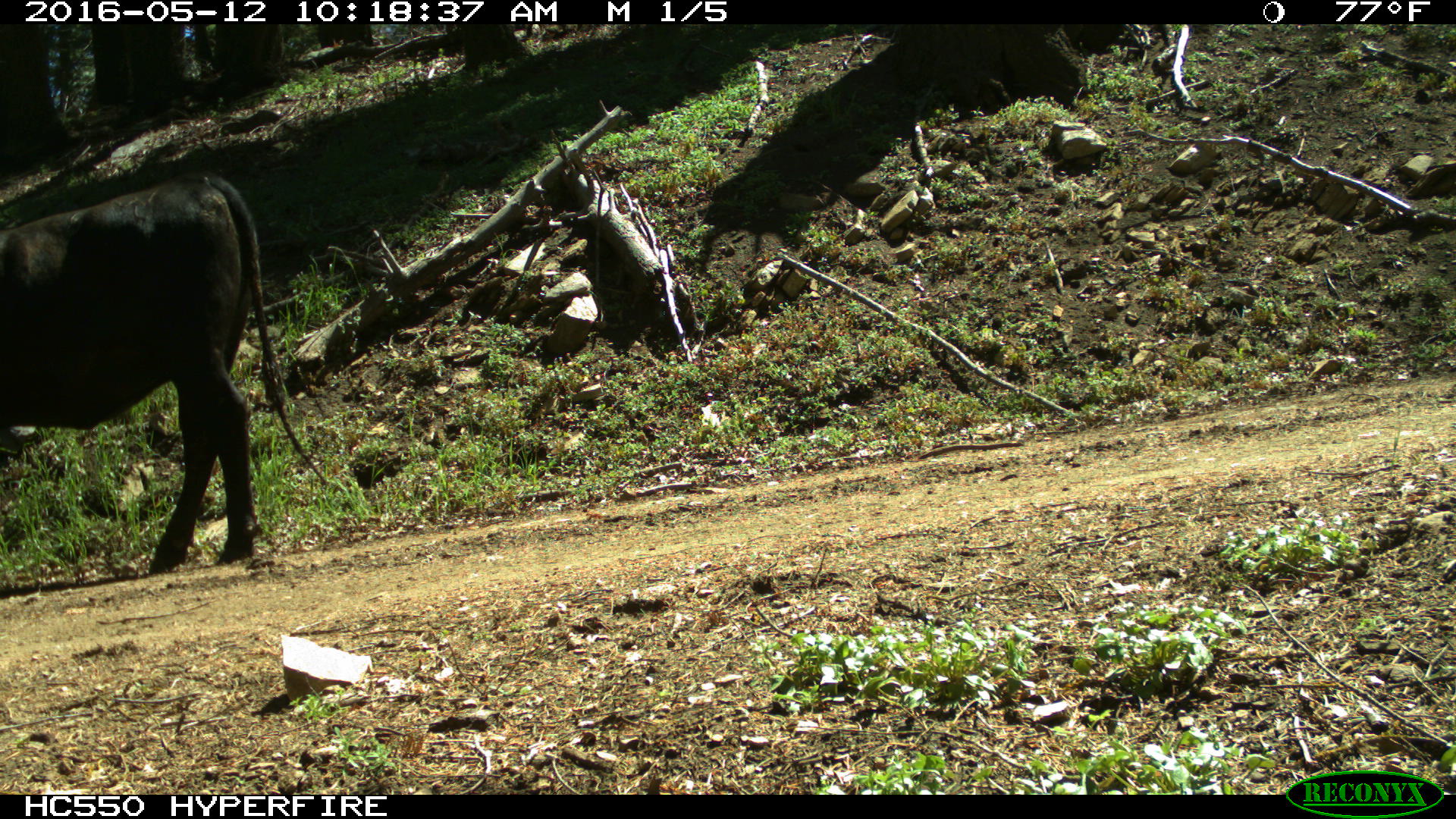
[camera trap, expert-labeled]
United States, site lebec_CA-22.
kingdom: Animalia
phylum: Chordata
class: Mammalia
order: Artiodactyla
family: Bovidae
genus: Bos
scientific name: Bos taurus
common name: domestic cow